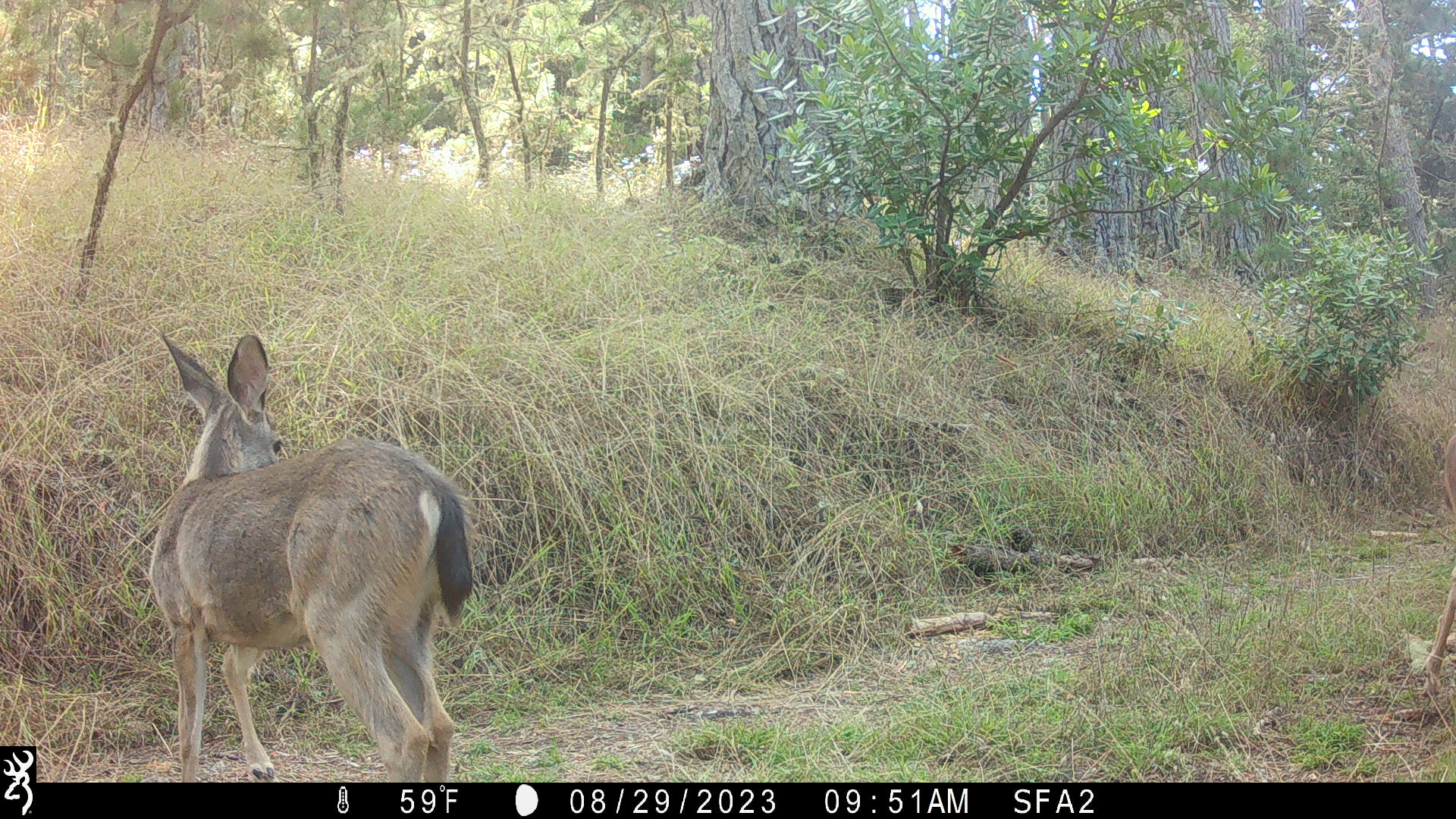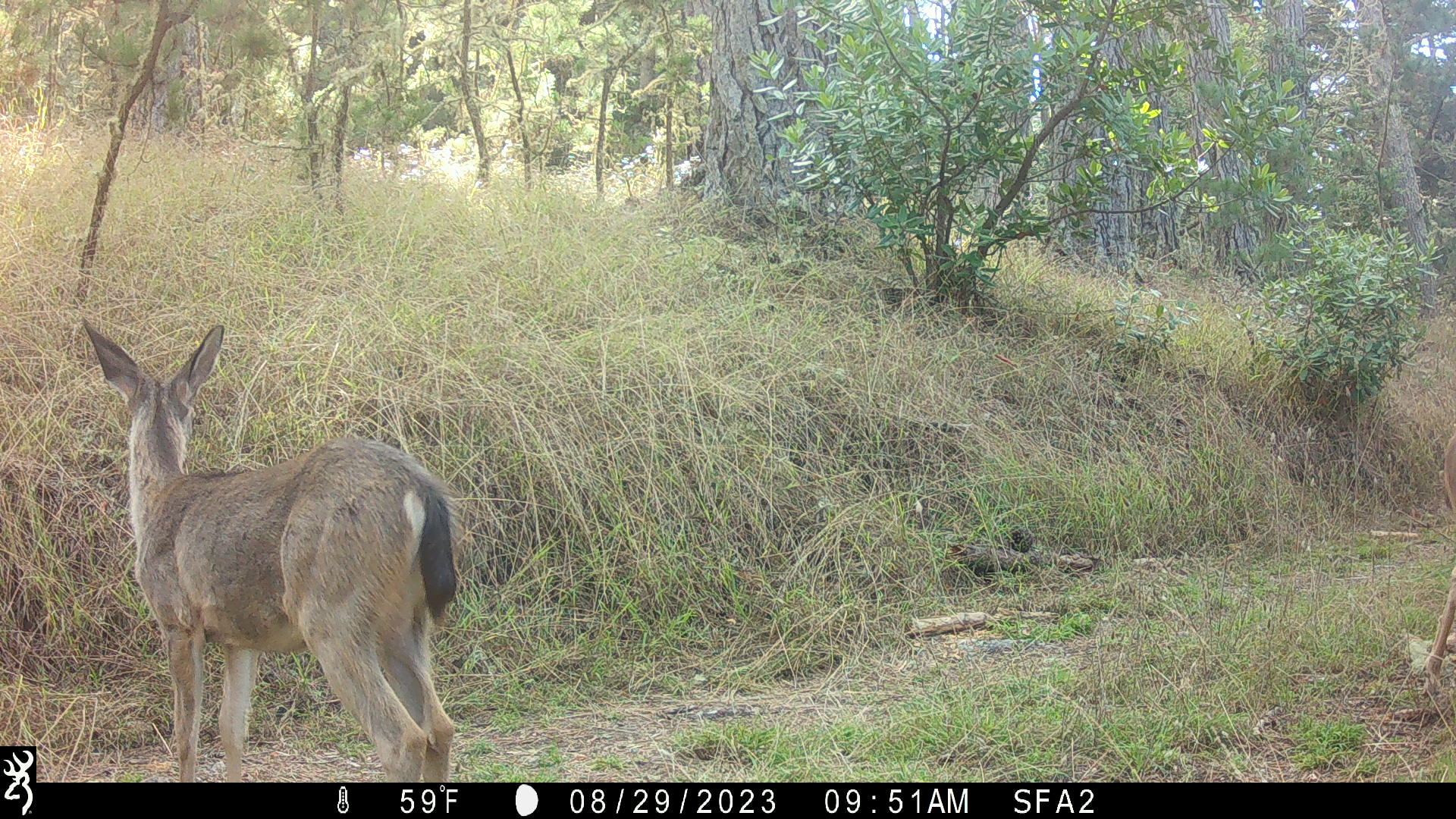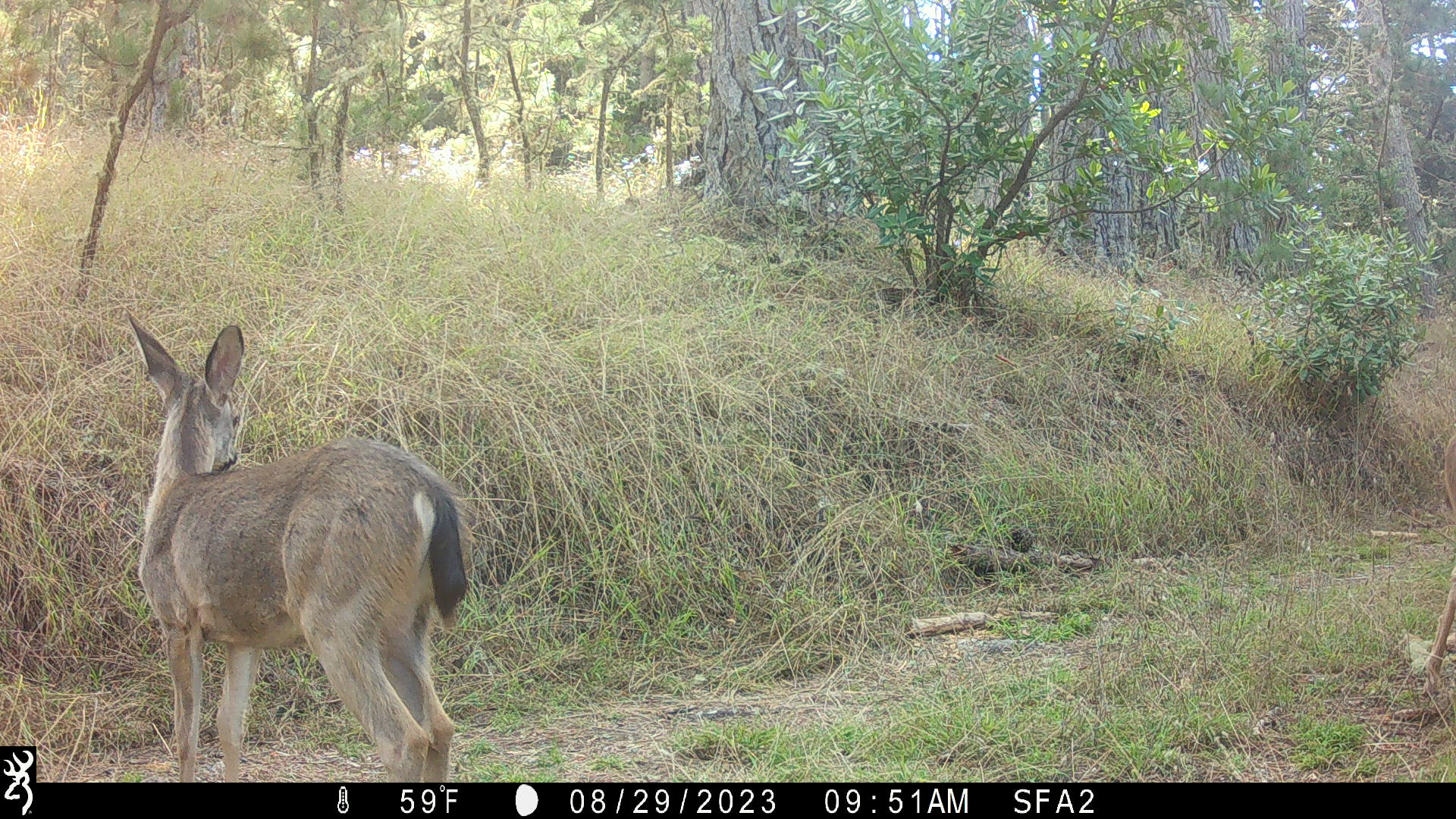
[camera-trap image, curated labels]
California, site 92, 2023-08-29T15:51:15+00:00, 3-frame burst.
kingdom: Animalia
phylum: Chordata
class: Mammalia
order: Artiodactyla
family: Cervidae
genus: Odocoileus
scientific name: Odocoileus hemionus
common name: mule deer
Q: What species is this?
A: Mule deer (Odocoileus hemionus).